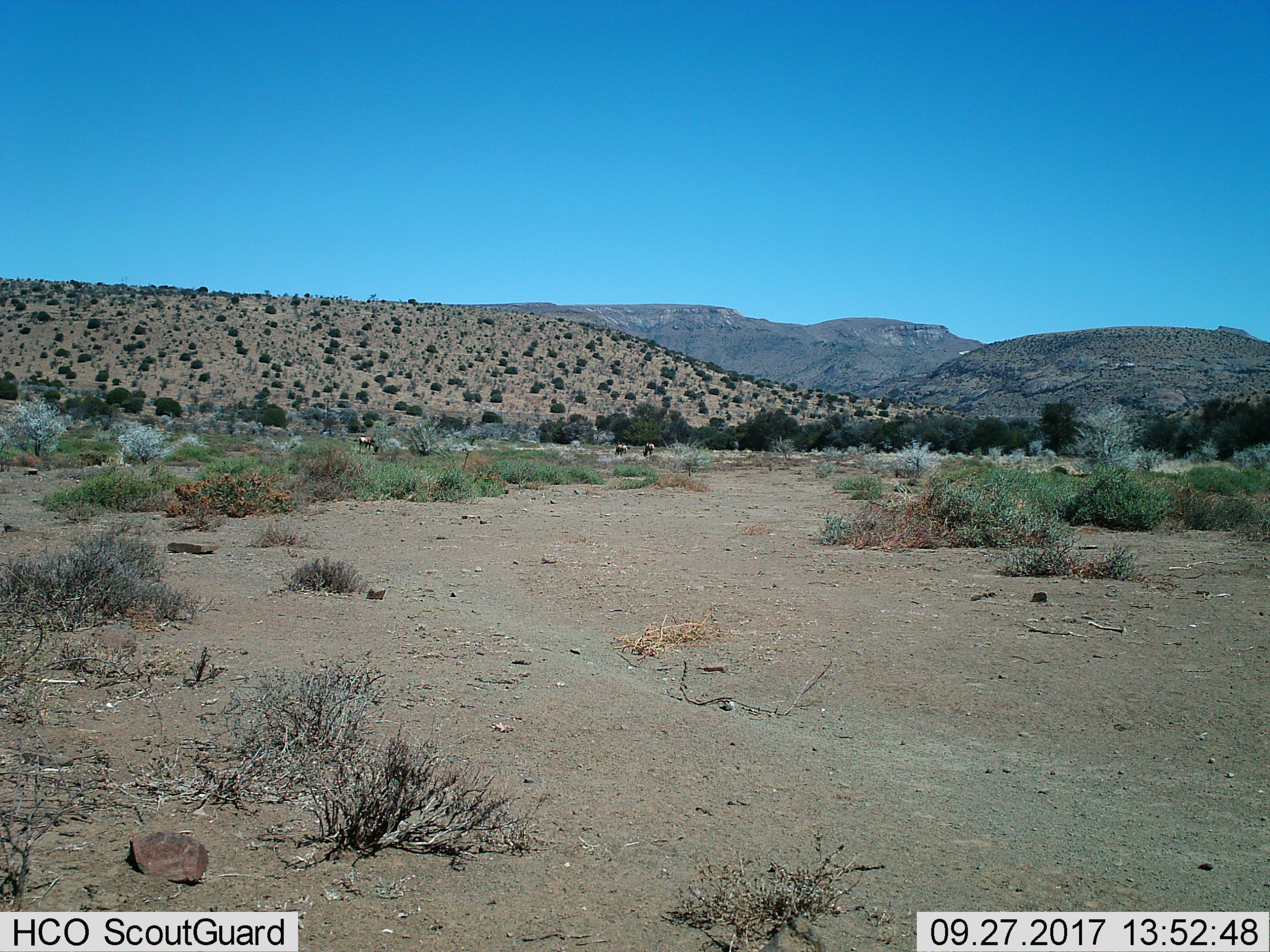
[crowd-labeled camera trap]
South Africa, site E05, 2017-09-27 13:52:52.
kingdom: Animalia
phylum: Chordata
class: Mammalia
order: Artiodactyla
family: Bovidae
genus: Alcelaphus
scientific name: Alcelaphus buselaphus caama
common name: red hartebeest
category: hartebeestred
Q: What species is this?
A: Hartebeestred (red hartebeest) (Alcelaphus buselaphus caama).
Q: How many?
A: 3.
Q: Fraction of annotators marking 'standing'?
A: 0%.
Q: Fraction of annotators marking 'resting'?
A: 0%.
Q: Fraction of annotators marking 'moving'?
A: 0%.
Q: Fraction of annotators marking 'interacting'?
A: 0%.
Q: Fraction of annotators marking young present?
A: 0%.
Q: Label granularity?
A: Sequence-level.